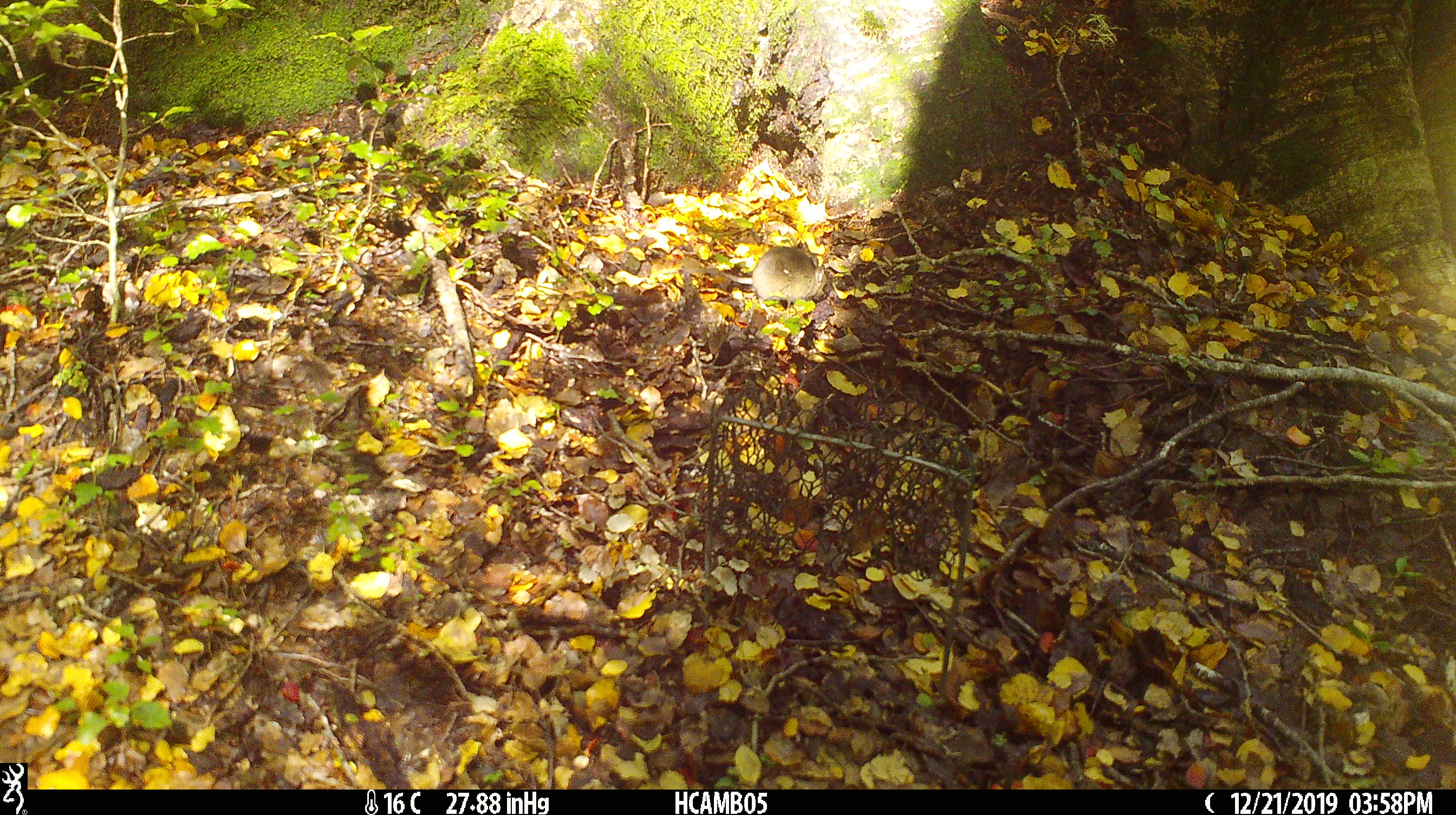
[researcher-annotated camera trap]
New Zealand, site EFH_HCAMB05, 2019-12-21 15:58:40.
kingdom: Animalia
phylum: Chordata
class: Mammalia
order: Rodentia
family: Muridae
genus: Mus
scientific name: Mus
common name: mouse